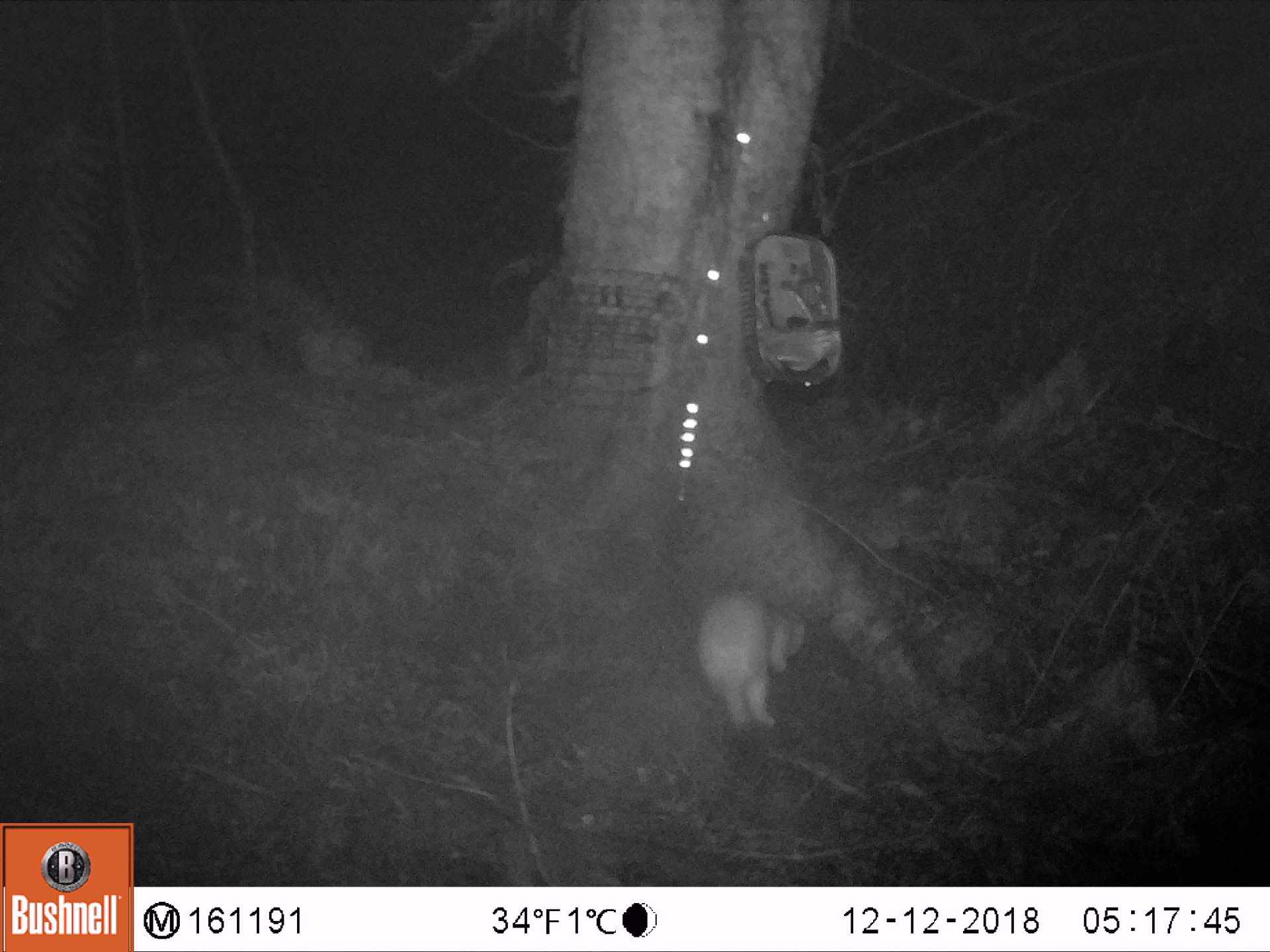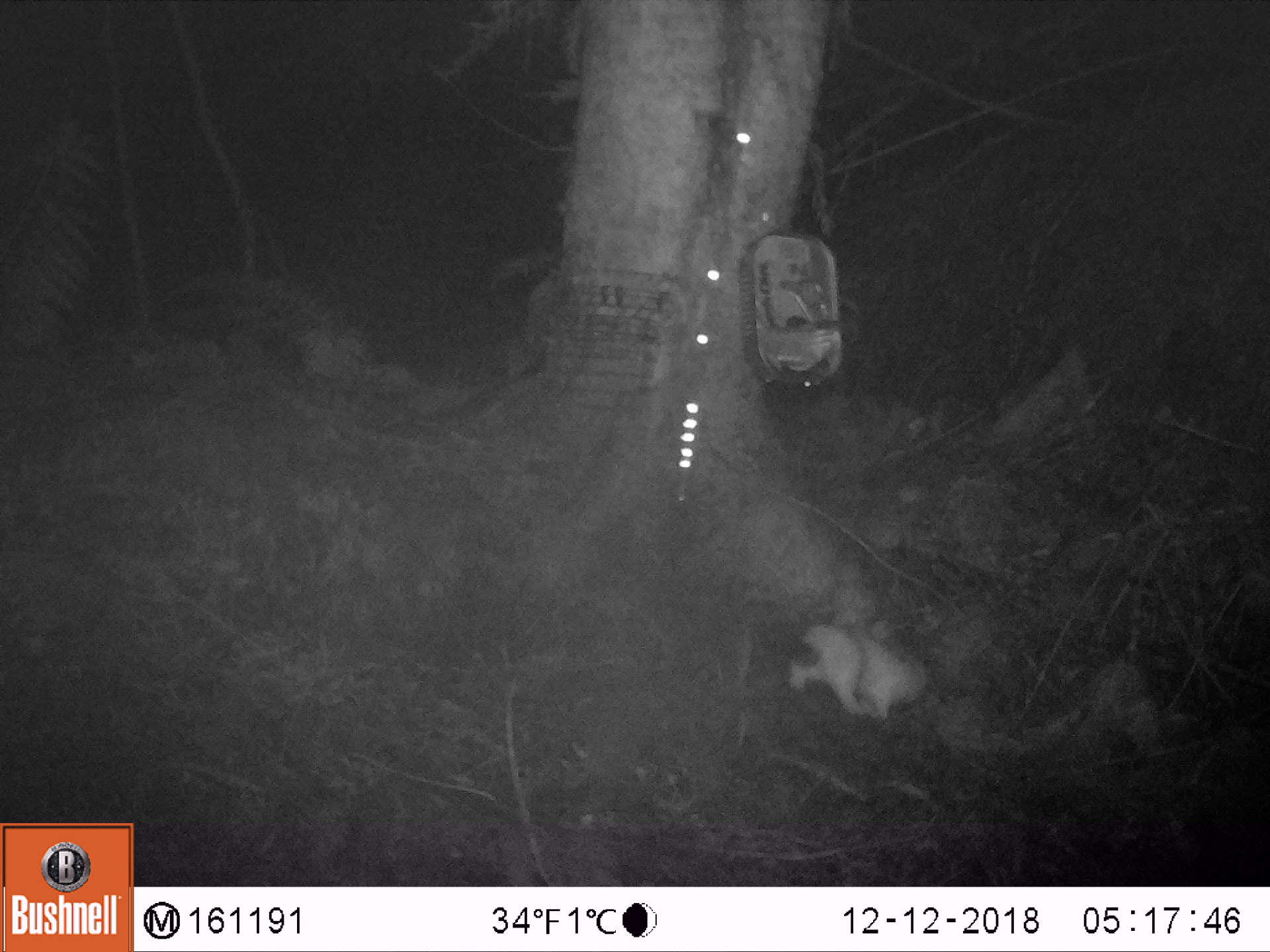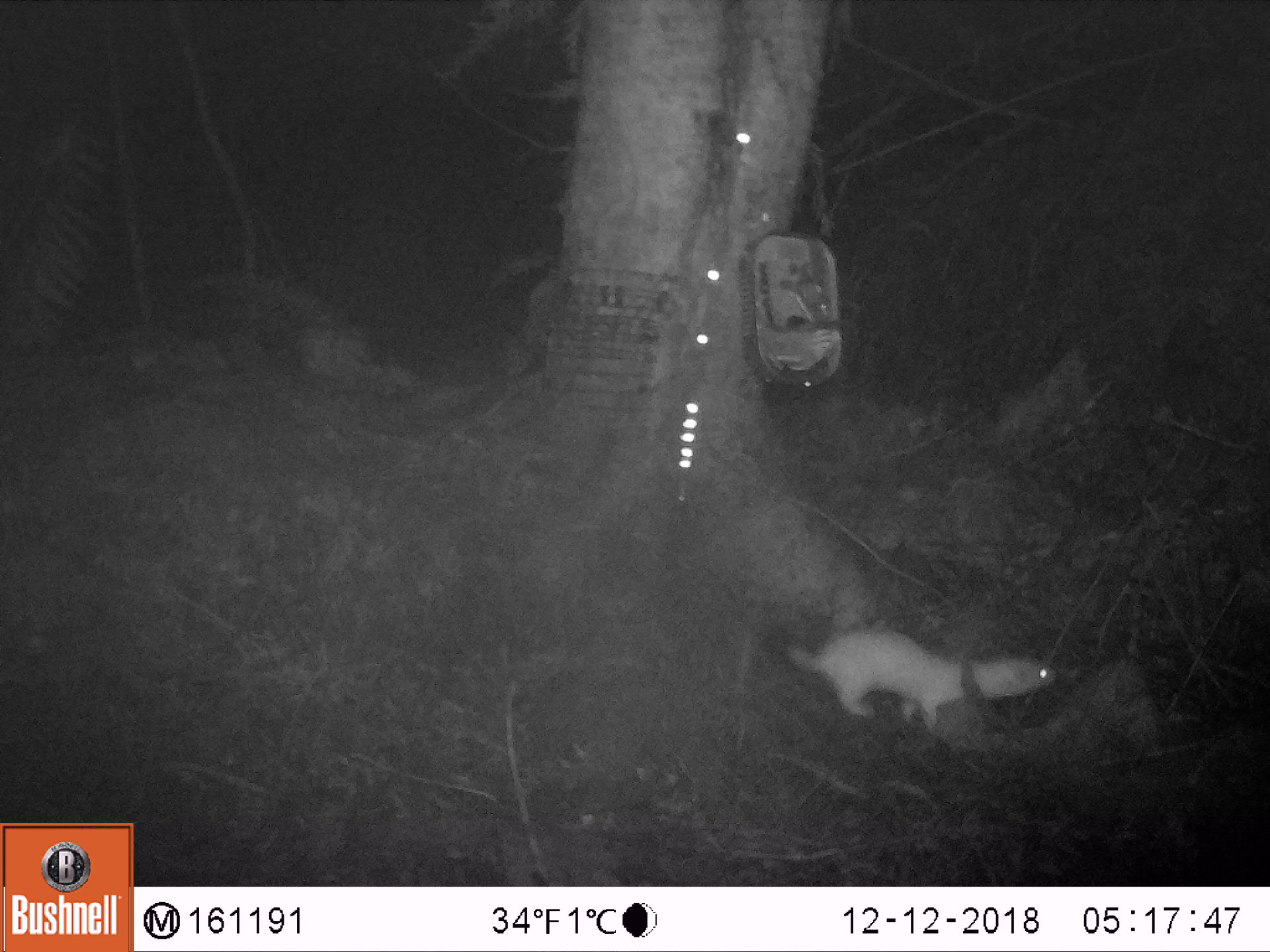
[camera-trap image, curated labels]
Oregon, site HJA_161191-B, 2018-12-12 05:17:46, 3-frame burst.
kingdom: Animalia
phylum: Chordata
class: Mammalia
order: Carnivora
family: Mustelidae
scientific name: Mustelidae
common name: weasel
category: weasel family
Weasel family (weasel) (Mustelidae).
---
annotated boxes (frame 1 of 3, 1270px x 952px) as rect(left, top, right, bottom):
weasel family: rect(689, 560, 844, 732)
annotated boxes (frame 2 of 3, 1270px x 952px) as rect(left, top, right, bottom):
weasel family: rect(756, 590, 963, 728)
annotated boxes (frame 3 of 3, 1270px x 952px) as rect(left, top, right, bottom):
weasel family: rect(758, 611, 1089, 747)